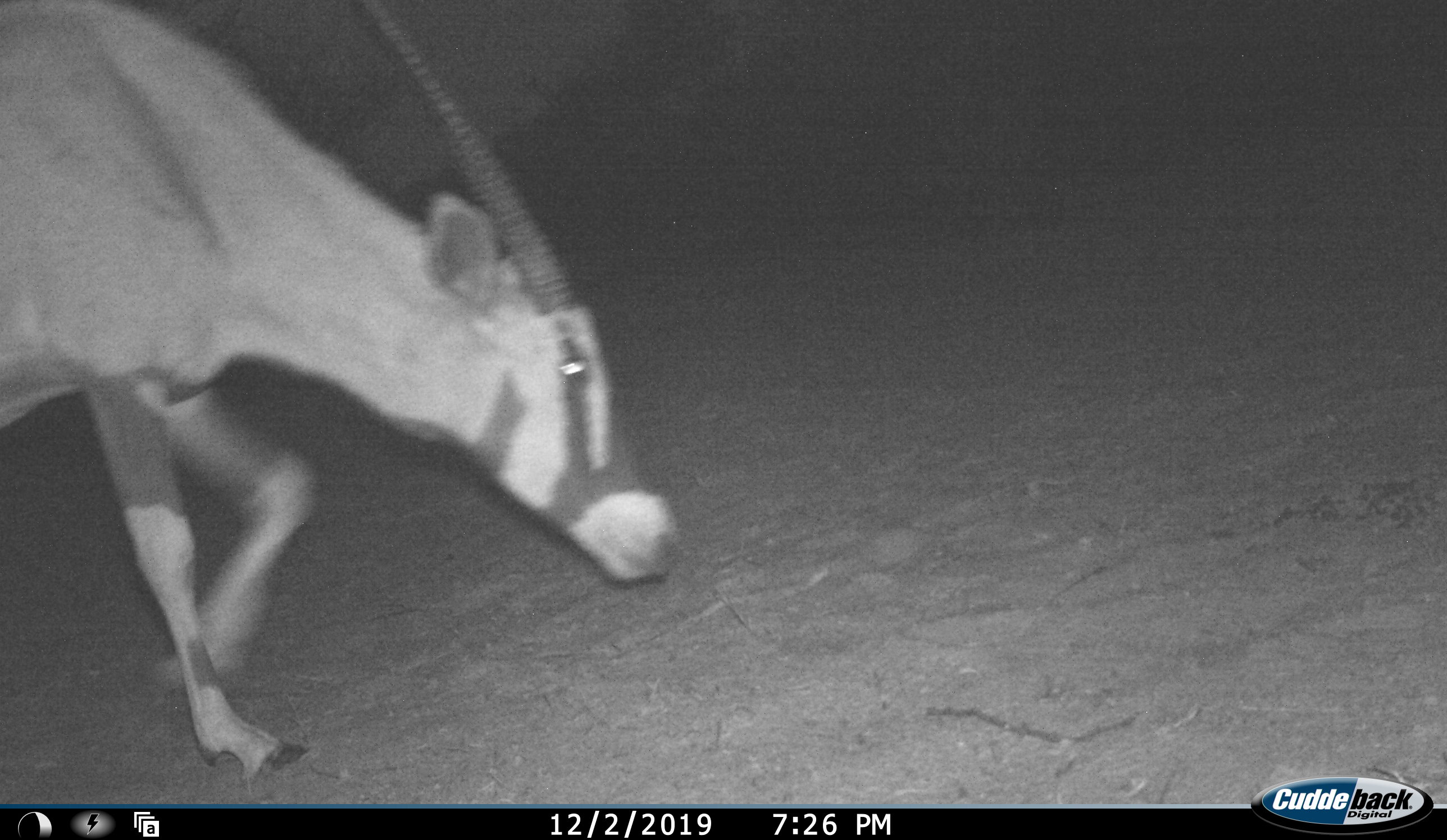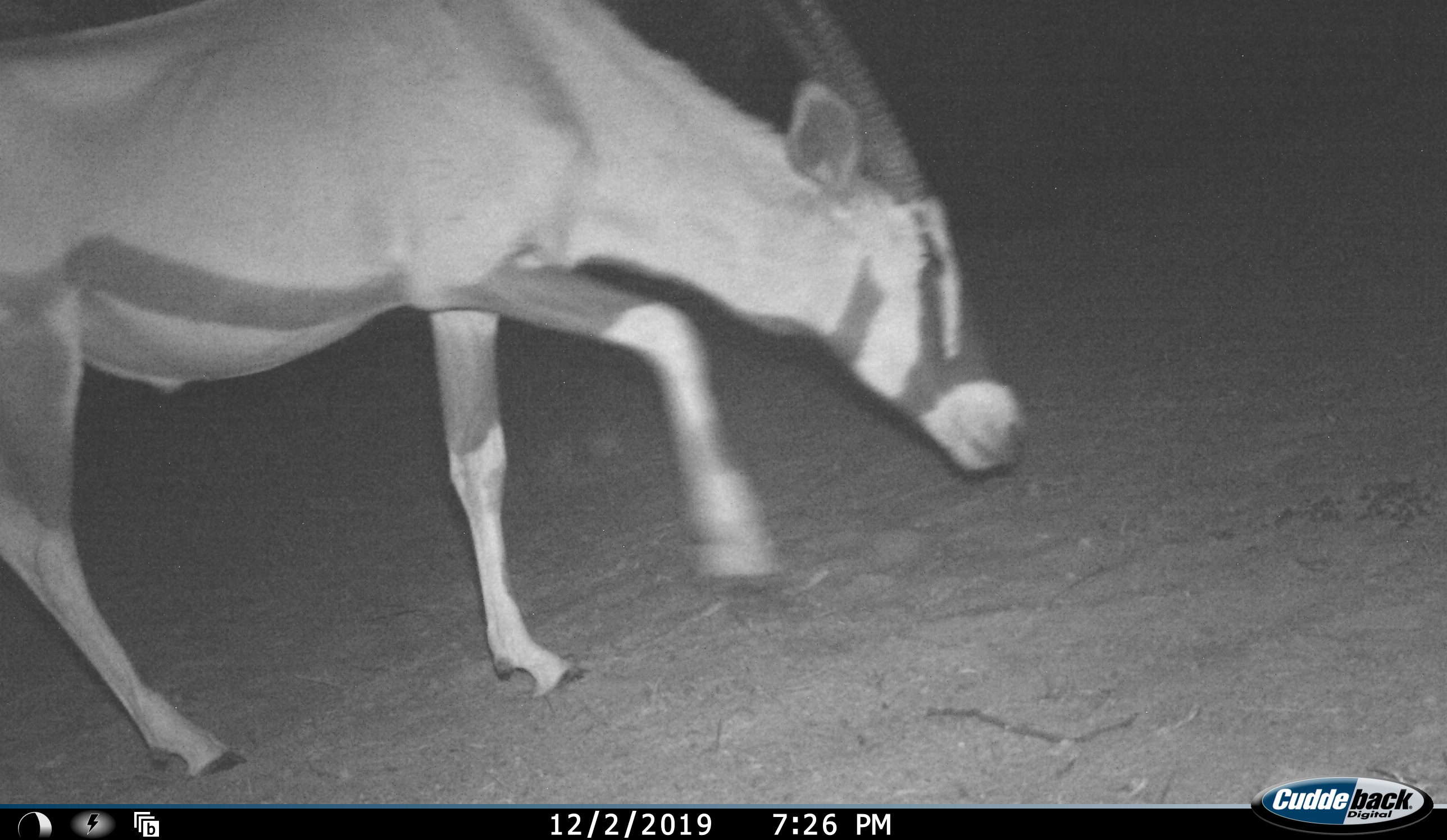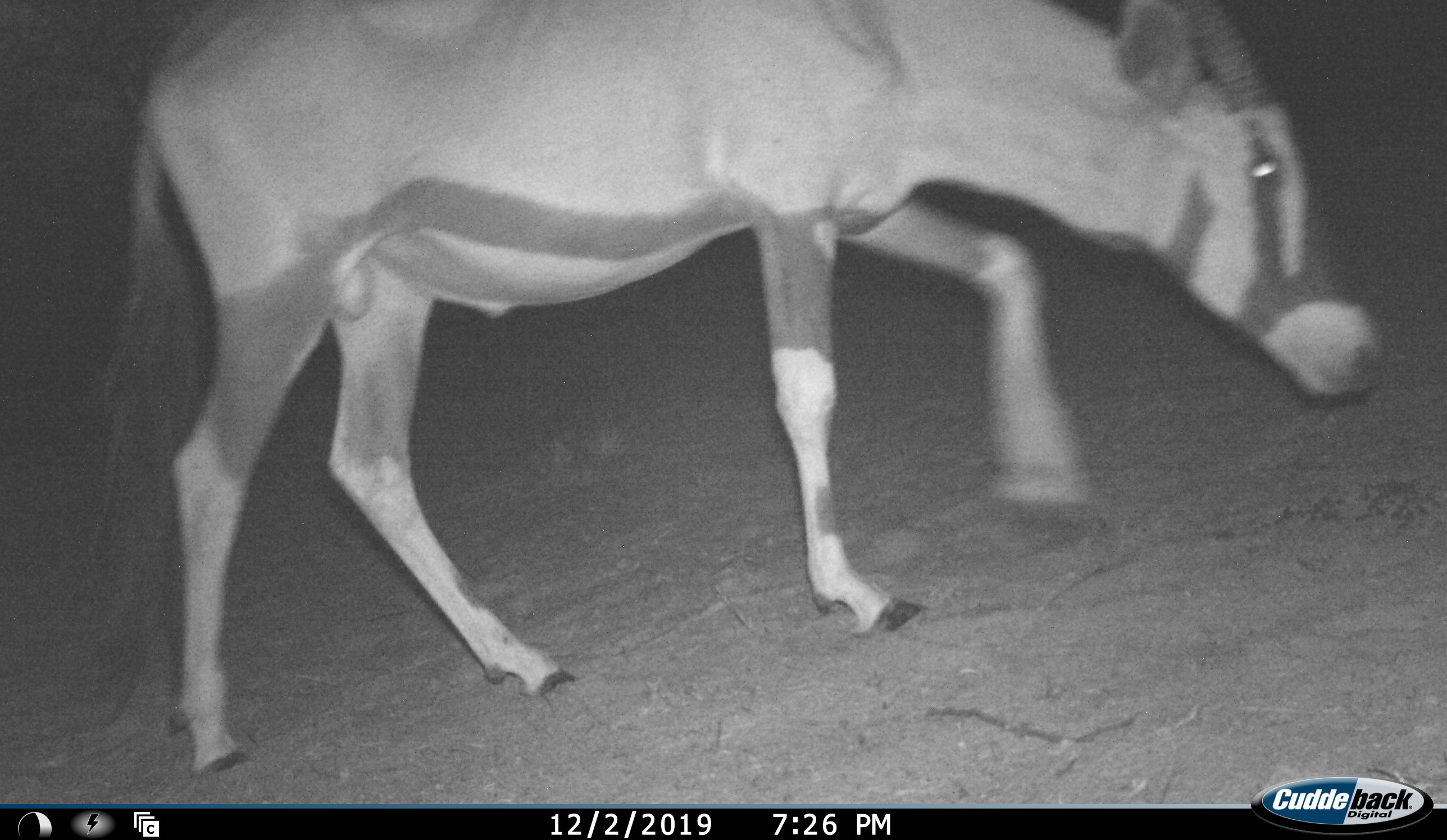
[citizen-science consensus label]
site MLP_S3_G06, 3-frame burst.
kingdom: Animalia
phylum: Chordata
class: Mammalia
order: Artiodactyla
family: Bovidae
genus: Oryx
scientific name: Oryx gazella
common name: gemsbok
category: oryx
Oryx (gemsbok) (Oryx gazella), count 1. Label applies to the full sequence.